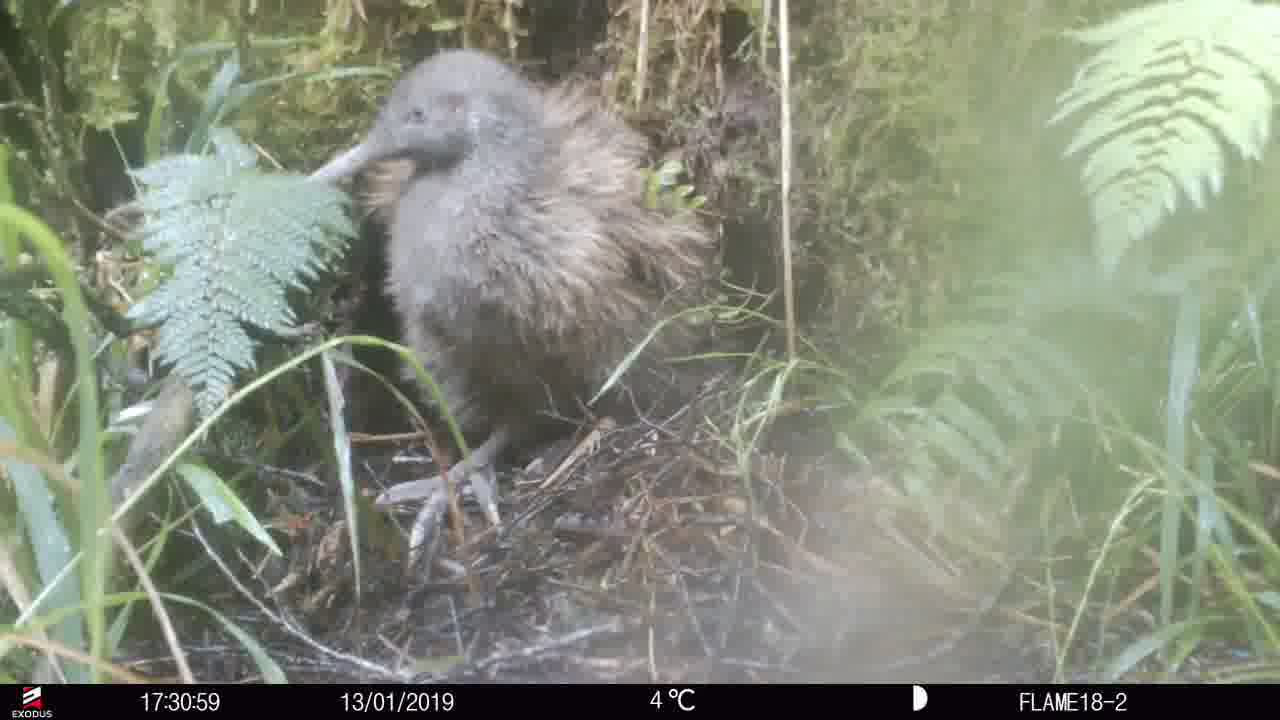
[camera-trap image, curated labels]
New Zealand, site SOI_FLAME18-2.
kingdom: Animalia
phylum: Chordata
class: Aves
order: Apterygiformes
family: Apterygidae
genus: Apteryx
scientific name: Apteryx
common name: kiwi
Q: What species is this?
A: Kiwi (Apteryx).